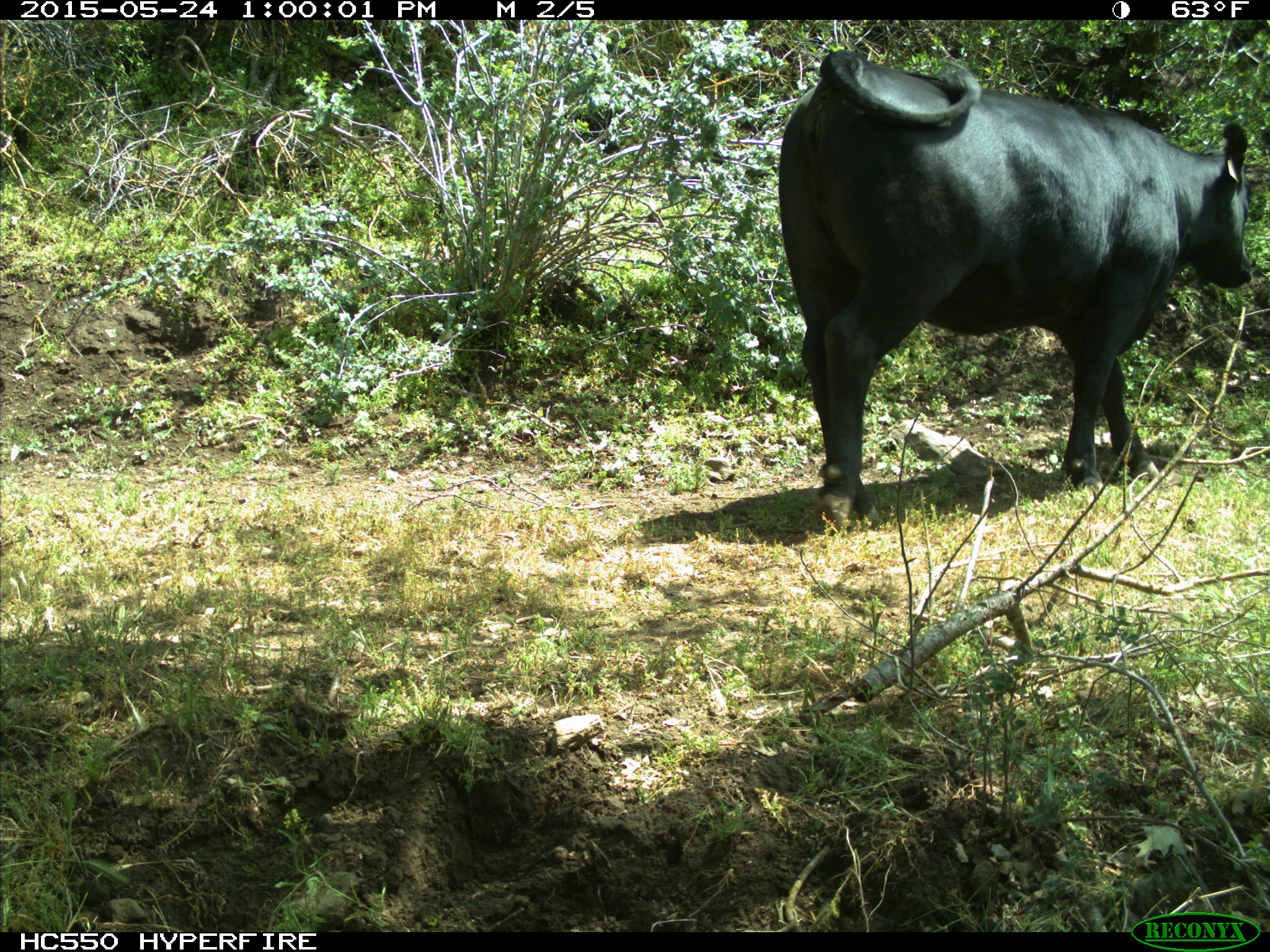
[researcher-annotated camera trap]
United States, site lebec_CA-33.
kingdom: Animalia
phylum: Chordata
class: Mammalia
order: Artiodactyla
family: Bovidae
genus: Bos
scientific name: Bos taurus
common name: domestic cow